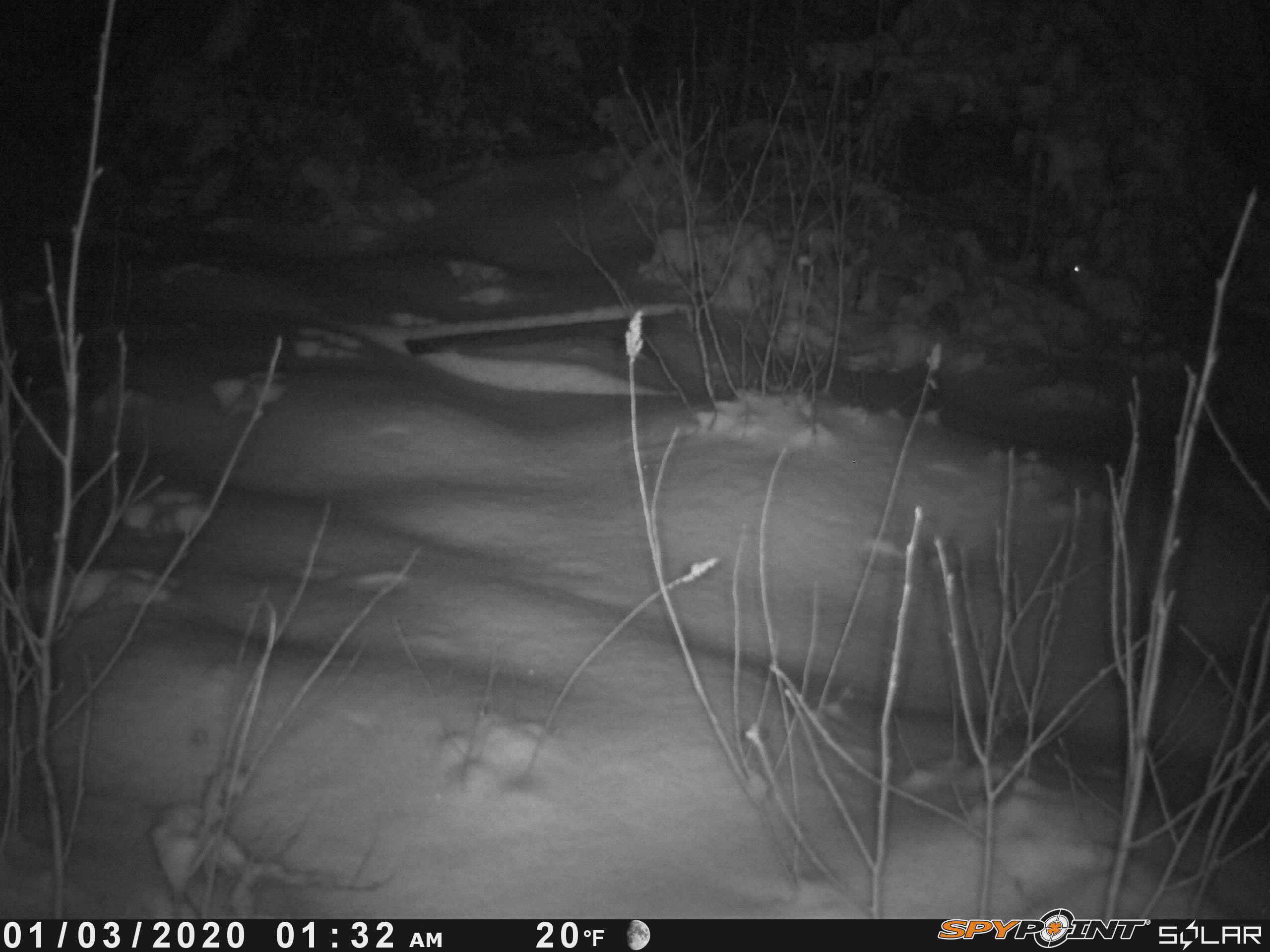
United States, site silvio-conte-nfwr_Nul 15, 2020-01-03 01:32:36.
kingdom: Animalia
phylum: Chordata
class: Mammalia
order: Lagomorpha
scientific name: Lagomorpha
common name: rabbit or hare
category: rabbit or hare sp.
Rabbit or hare sp. (rabbit or hare) (Lagomorpha).